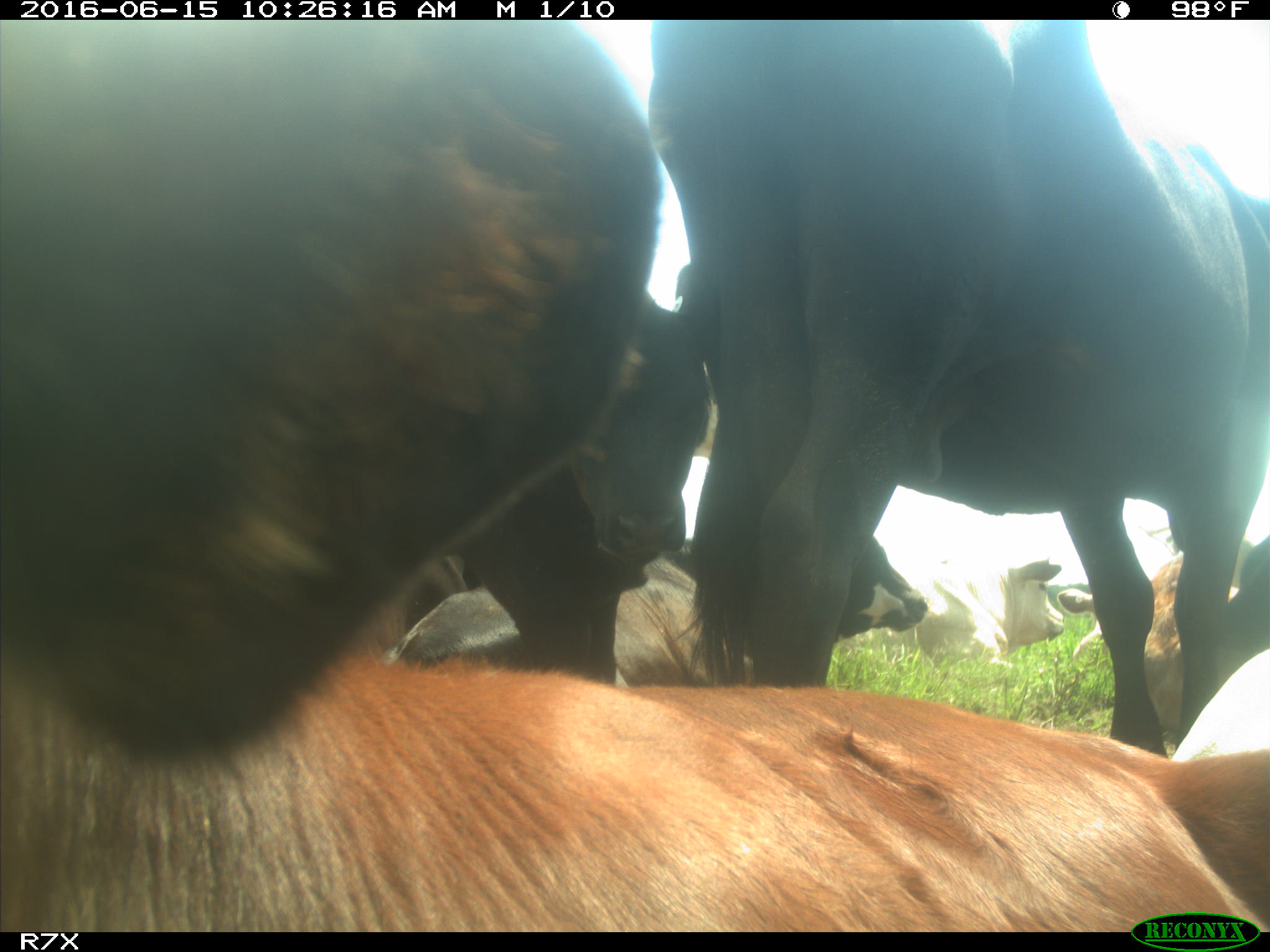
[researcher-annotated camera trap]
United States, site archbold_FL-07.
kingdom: Animalia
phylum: Chordata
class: Mammalia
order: Artiodactyla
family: Bovidae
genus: Bos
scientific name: Bos taurus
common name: domestic cow